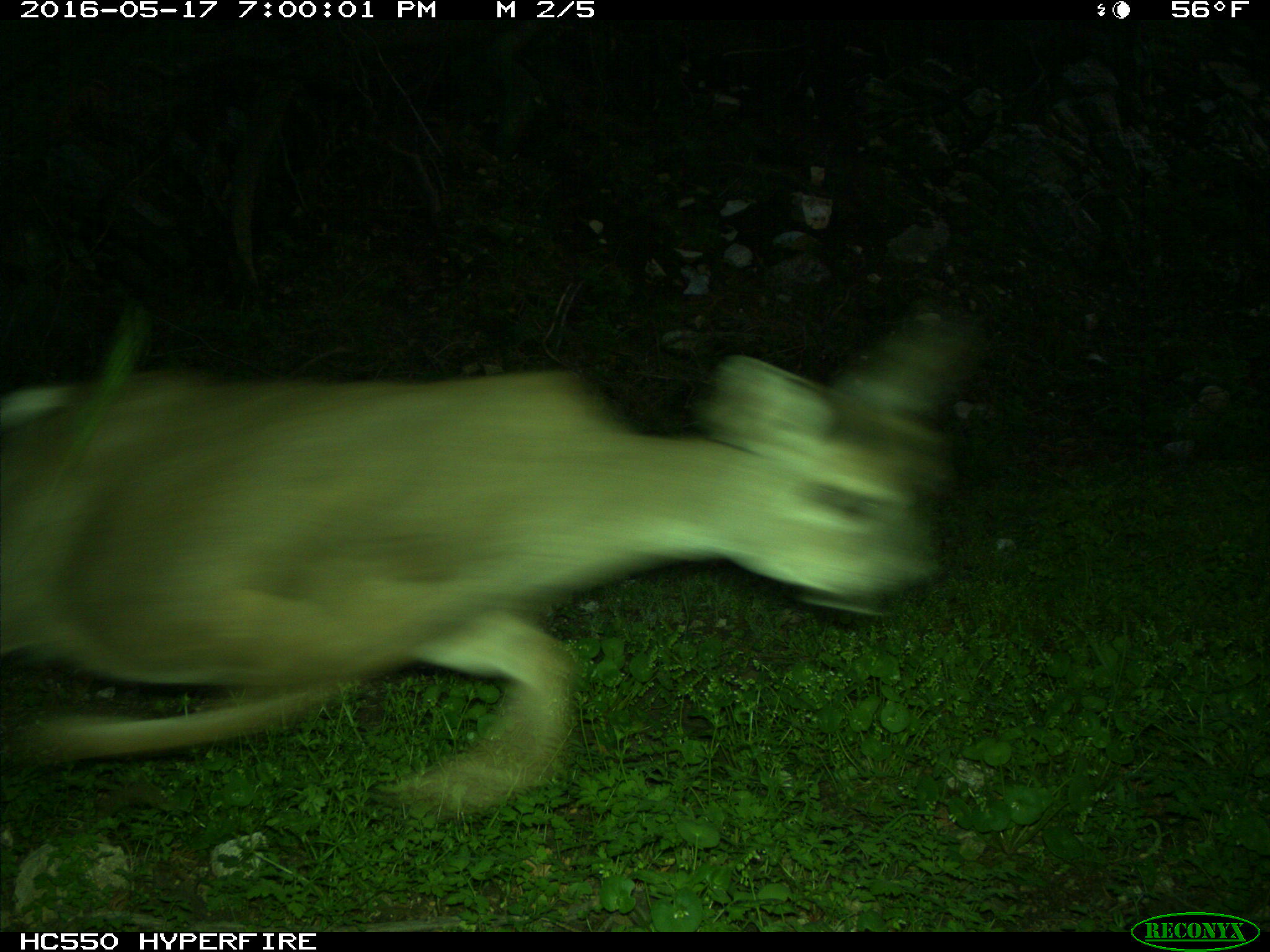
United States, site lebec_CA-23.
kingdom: Animalia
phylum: Chordata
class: Mammalia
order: Artiodactyla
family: Cervidae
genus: Odocoileus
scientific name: Odocoileus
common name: deer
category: unidentified deer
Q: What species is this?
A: Unidentified deer (deer) (Odocoileus).